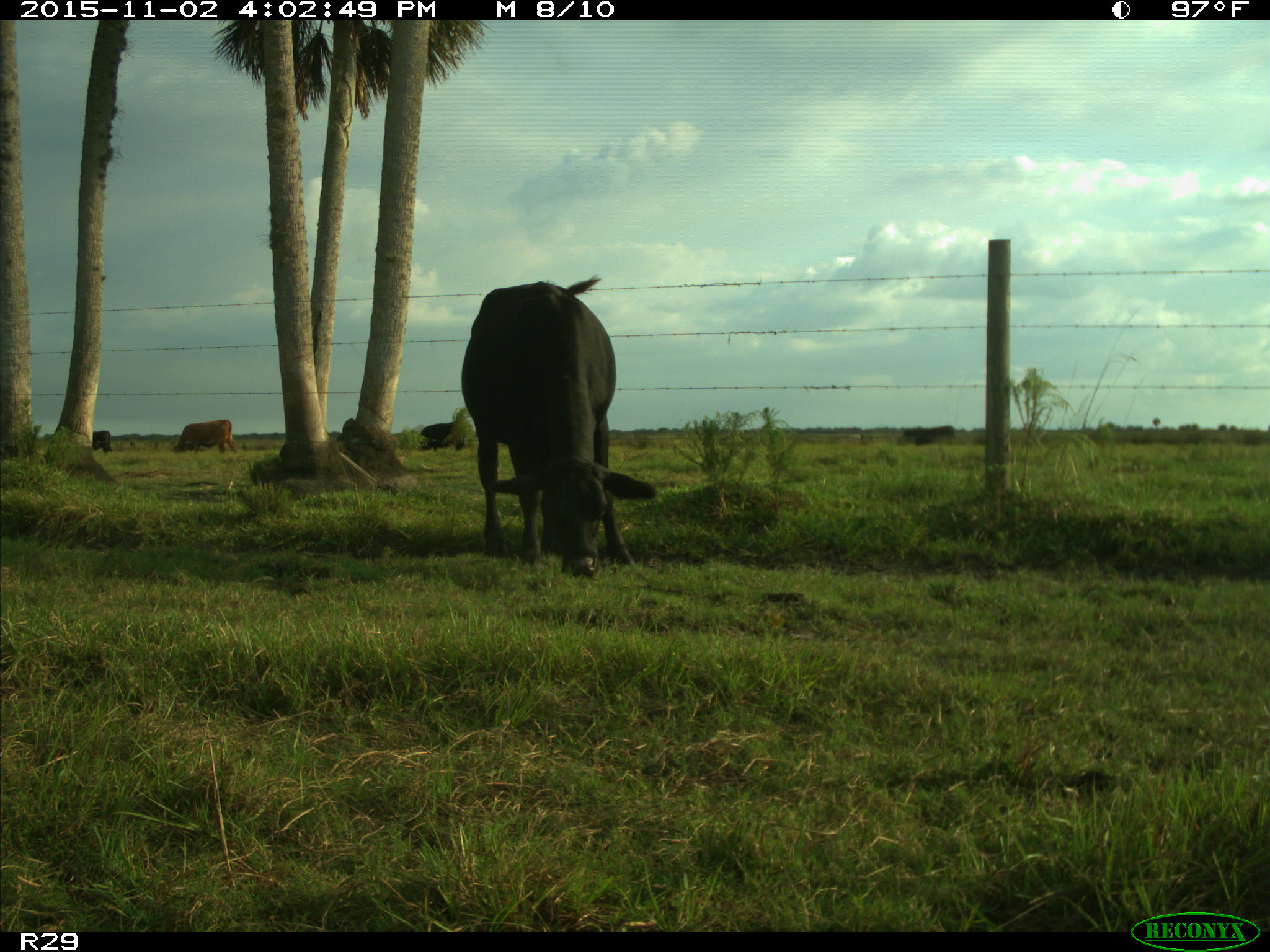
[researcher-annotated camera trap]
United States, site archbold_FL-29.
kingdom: Animalia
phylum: Chordata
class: Mammalia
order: Artiodactyla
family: Bovidae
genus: Bos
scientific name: Bos taurus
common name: domestic cow